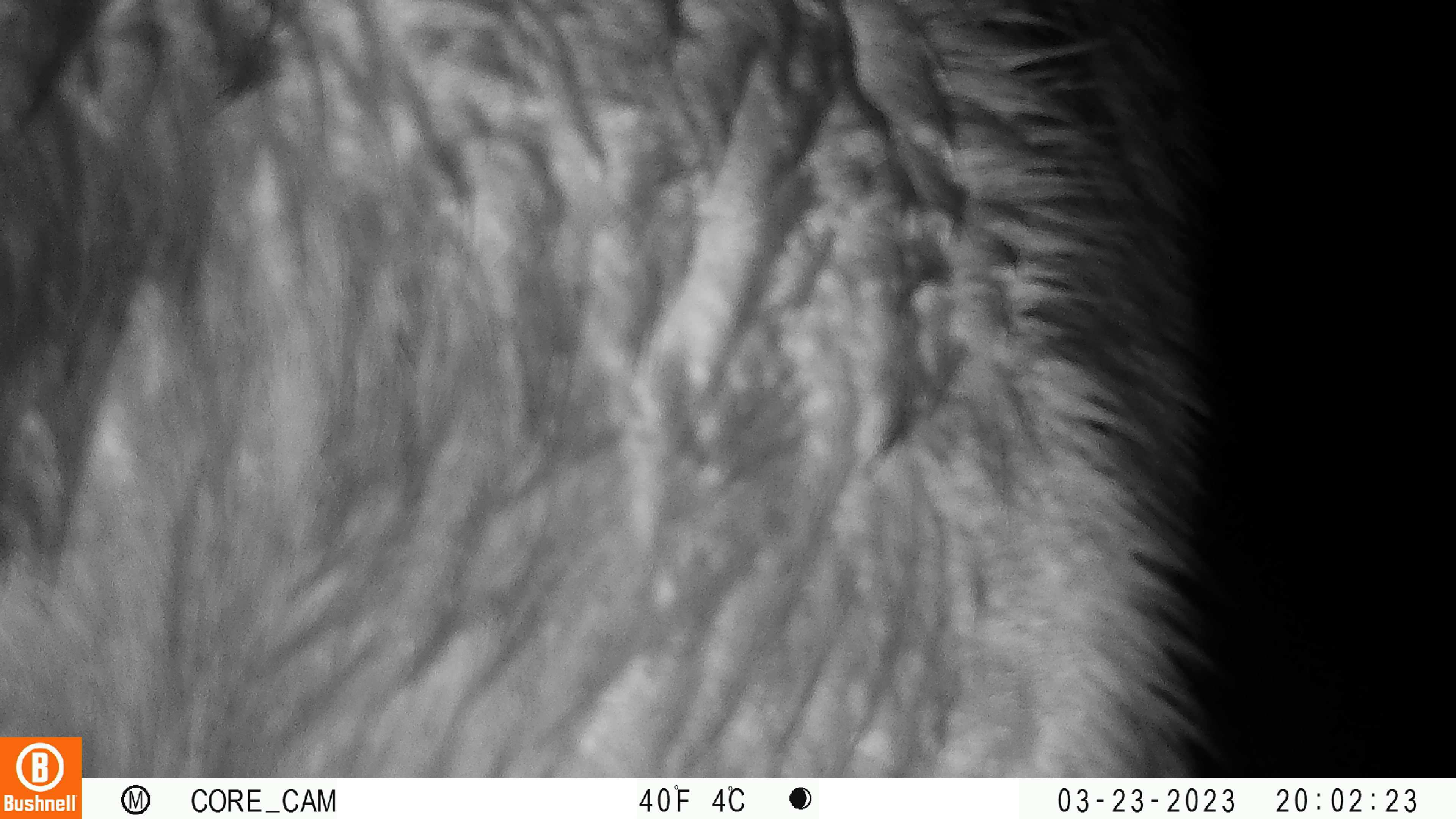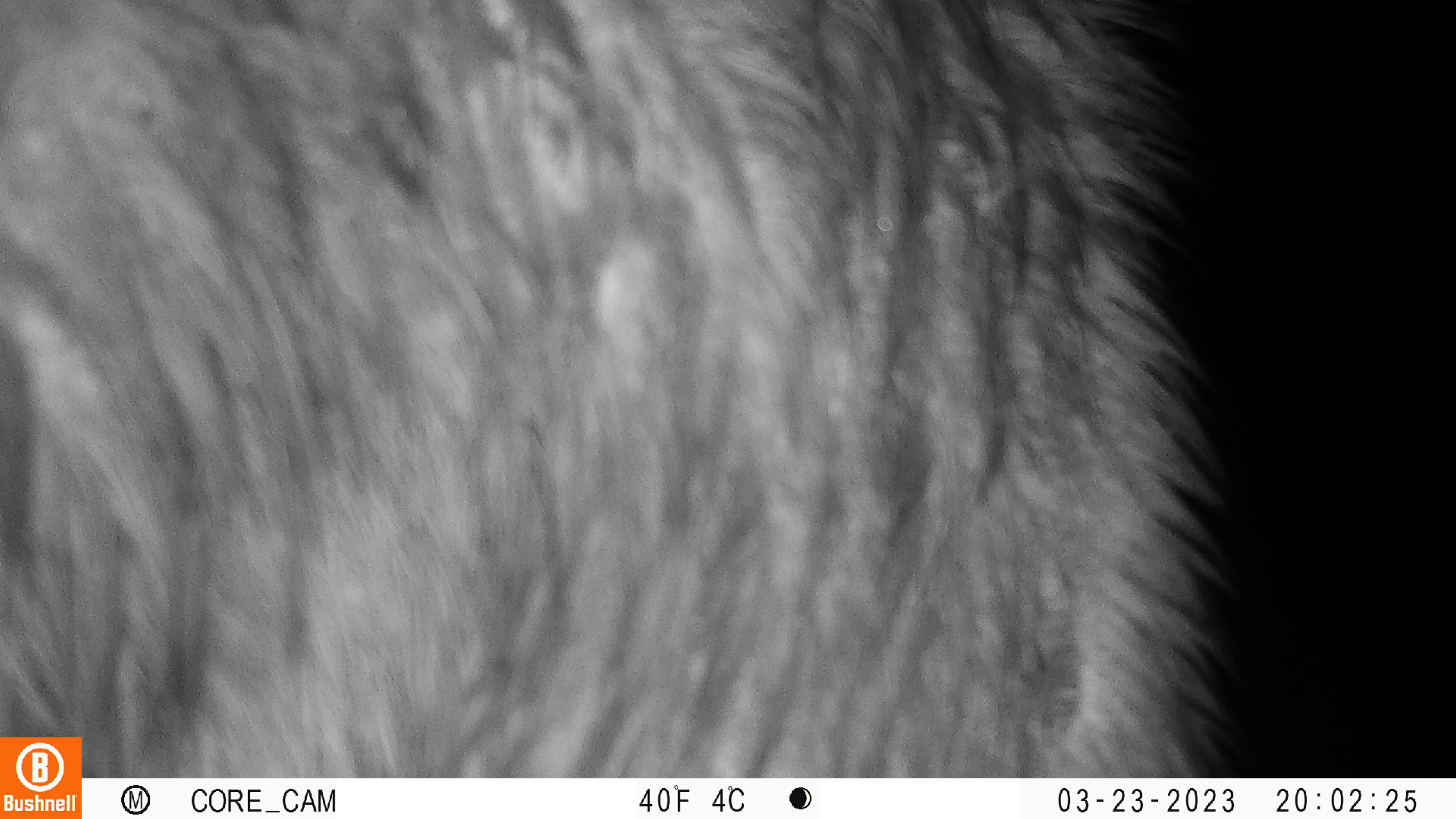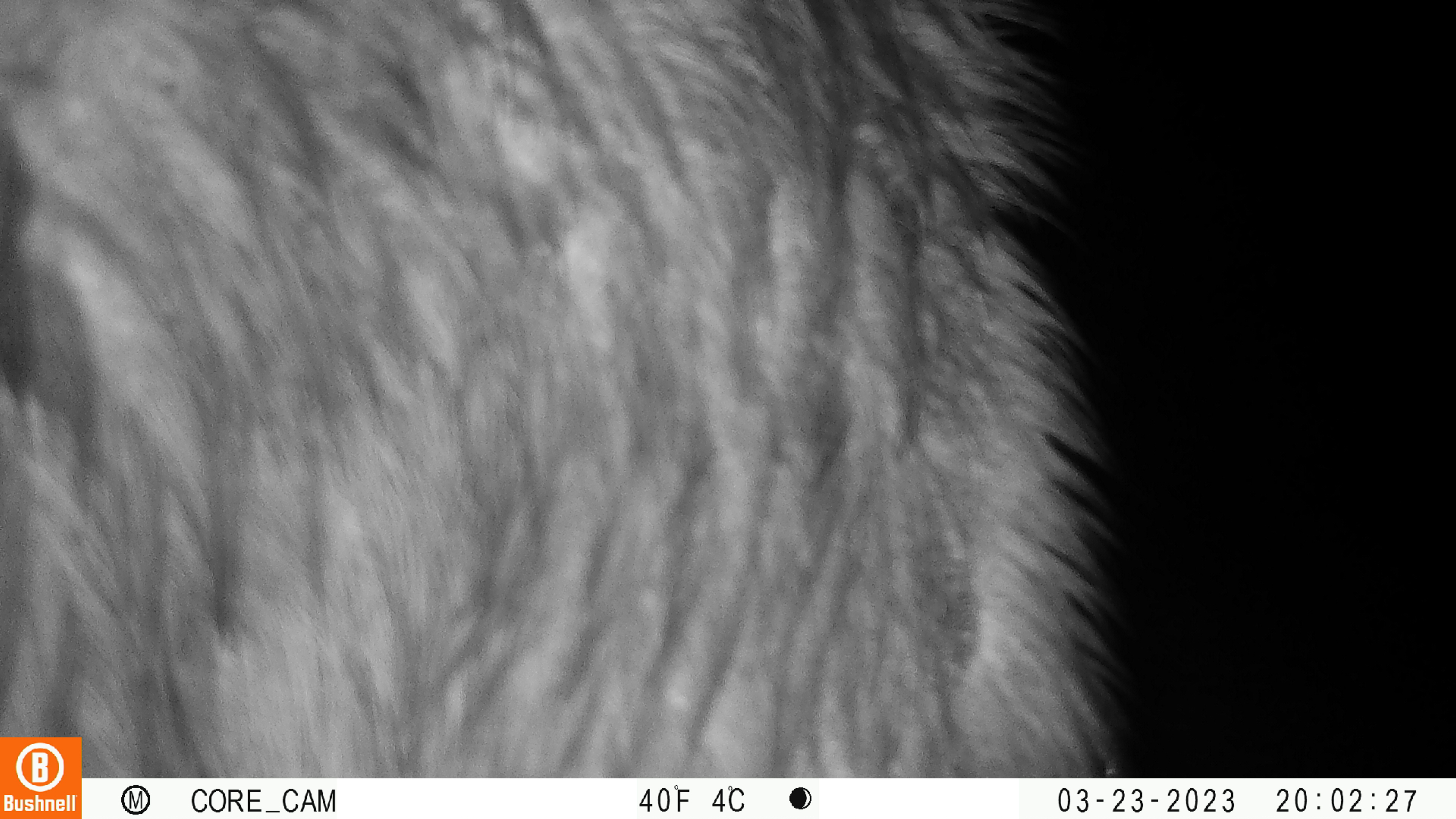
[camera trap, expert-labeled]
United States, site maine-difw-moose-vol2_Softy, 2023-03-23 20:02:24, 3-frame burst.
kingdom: Animalia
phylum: Chordata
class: Mammalia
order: Artiodactyla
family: Cervidae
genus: Alces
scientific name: Alces alces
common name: moose